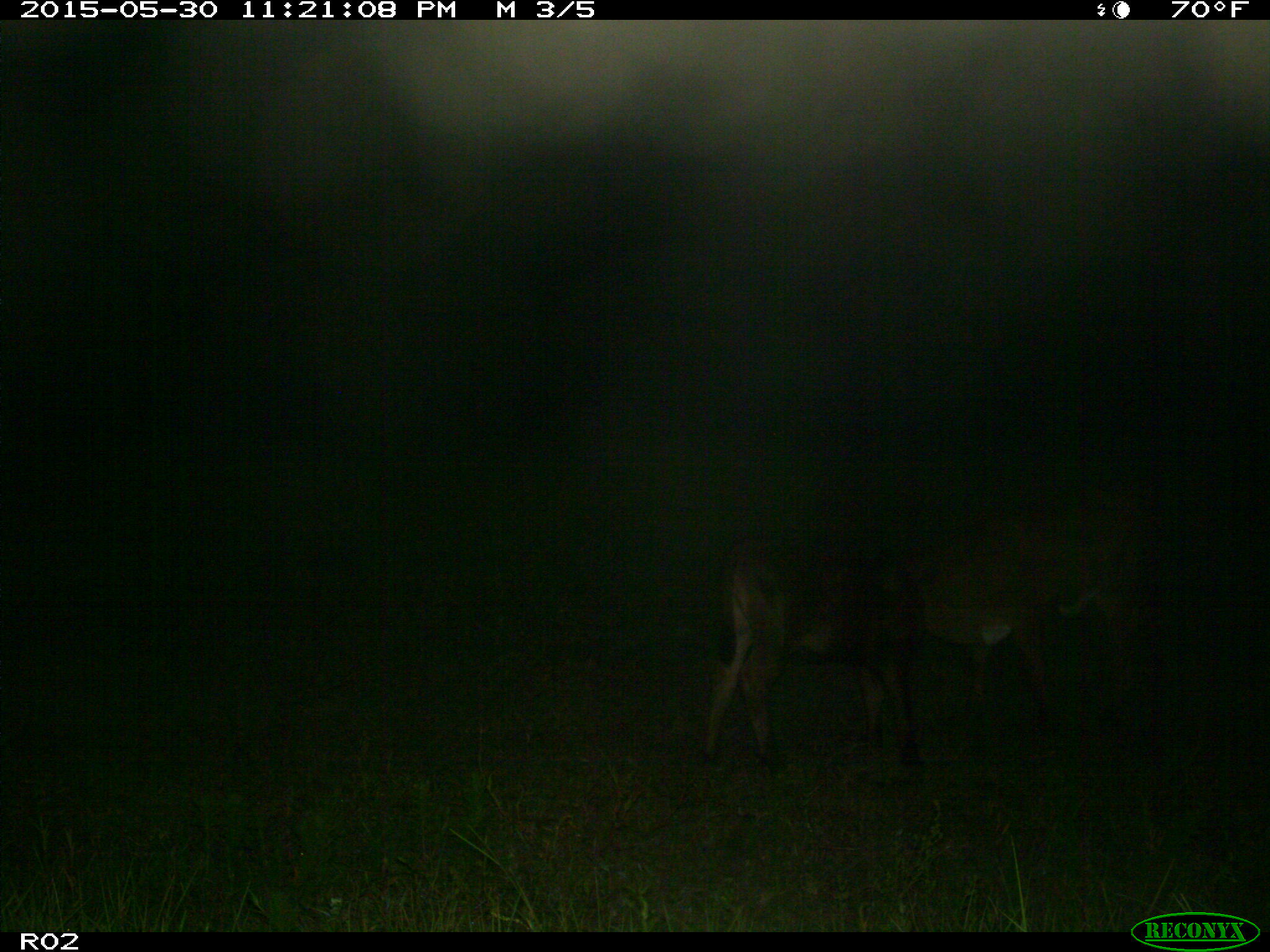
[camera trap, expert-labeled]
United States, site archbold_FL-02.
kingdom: Animalia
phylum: Chordata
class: Mammalia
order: Artiodactyla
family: Bovidae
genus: Bos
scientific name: Bos taurus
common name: domestic cow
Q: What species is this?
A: Bos taurus (domestic cow).